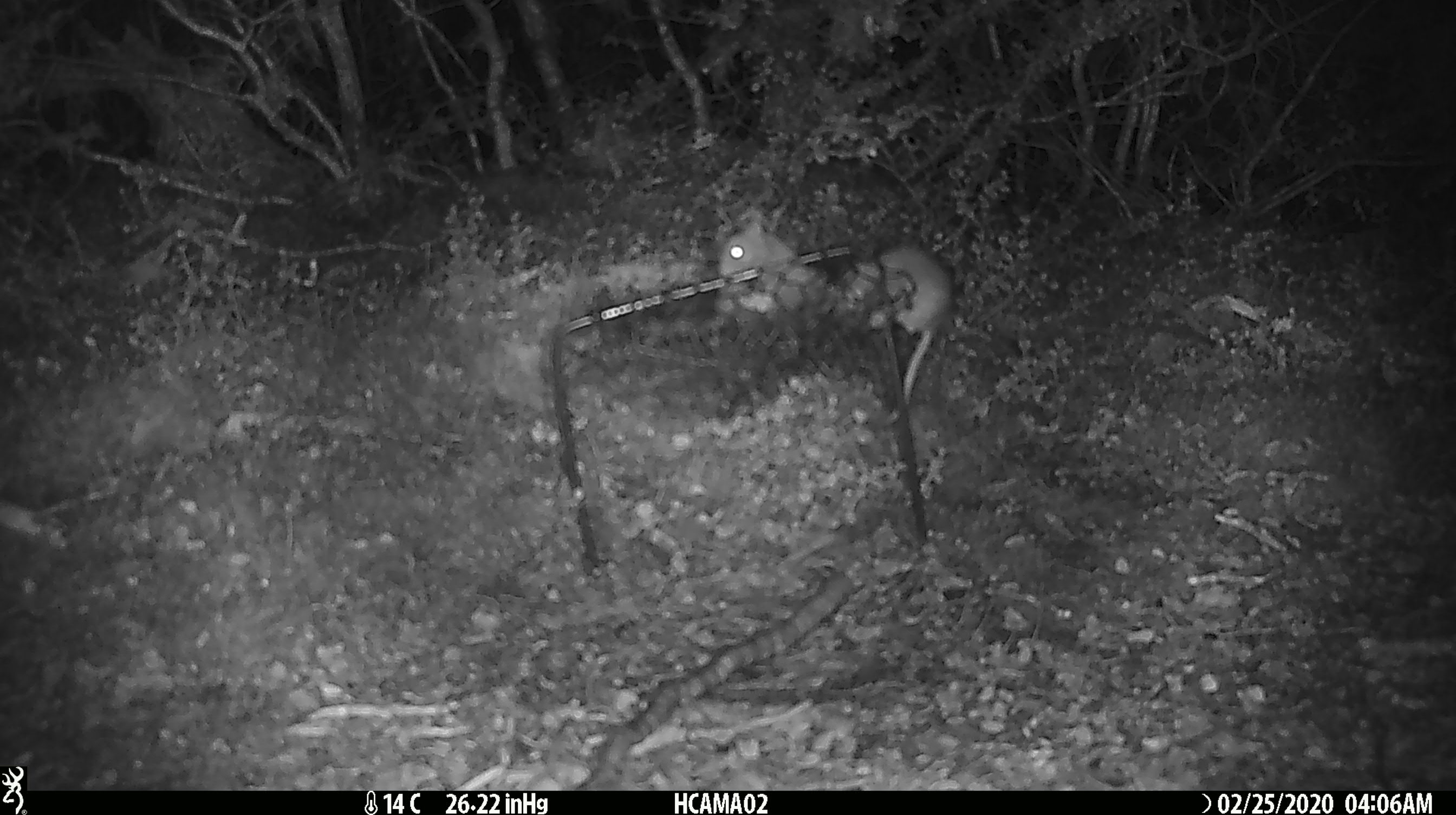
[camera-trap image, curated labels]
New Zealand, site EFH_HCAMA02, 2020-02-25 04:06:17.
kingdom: Animalia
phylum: Chordata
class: Mammalia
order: Rodentia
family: Muridae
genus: Mus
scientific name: Mus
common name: mouse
Mouse (Mus).